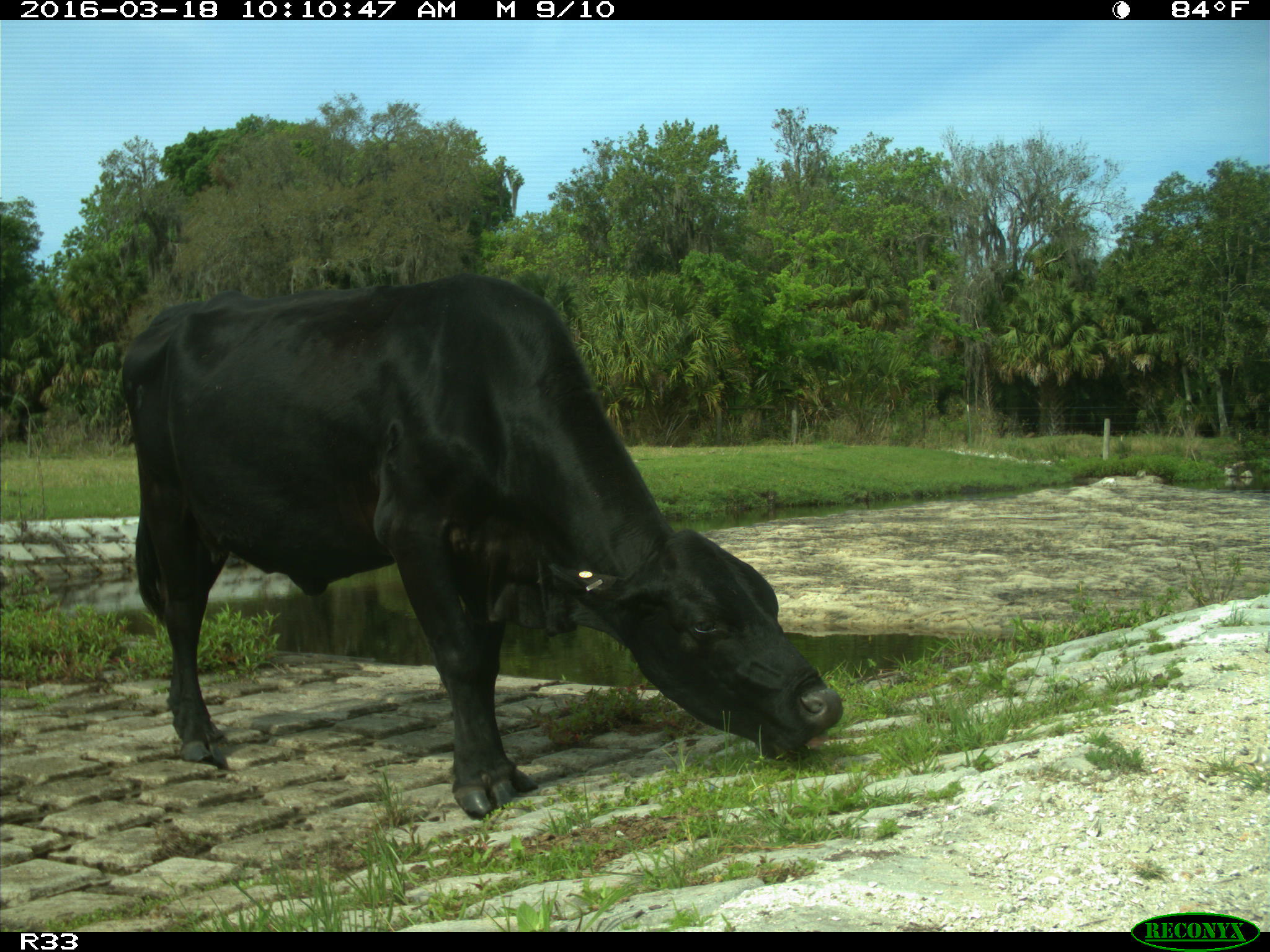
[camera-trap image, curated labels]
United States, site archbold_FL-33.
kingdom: Animalia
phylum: Chordata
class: Mammalia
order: Artiodactyla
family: Bovidae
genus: Bos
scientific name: Bos taurus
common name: domestic cow